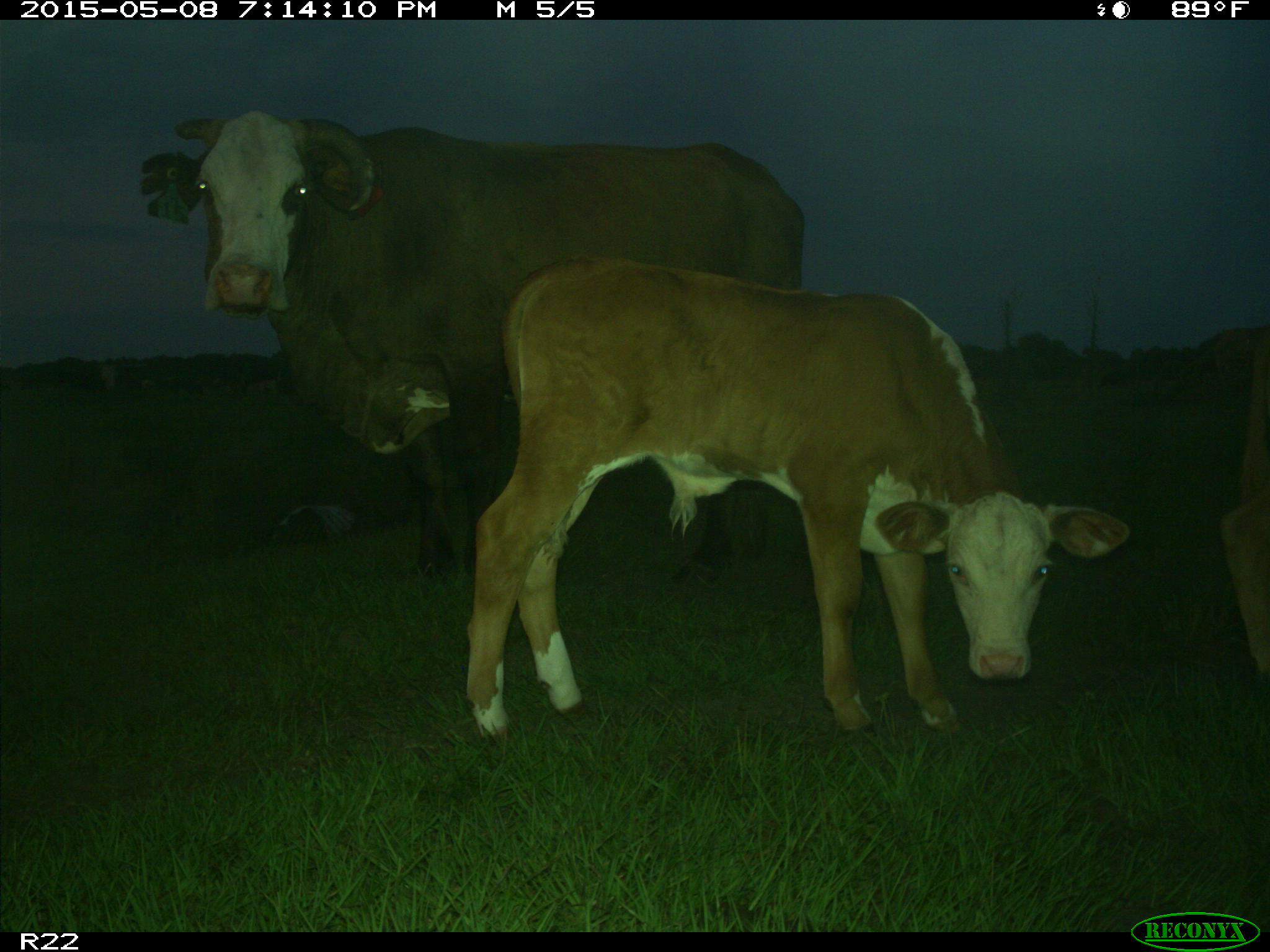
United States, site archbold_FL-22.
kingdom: Animalia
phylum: Chordata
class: Mammalia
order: Artiodactyla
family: Bovidae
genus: Bos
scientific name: Bos taurus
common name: domestic cow